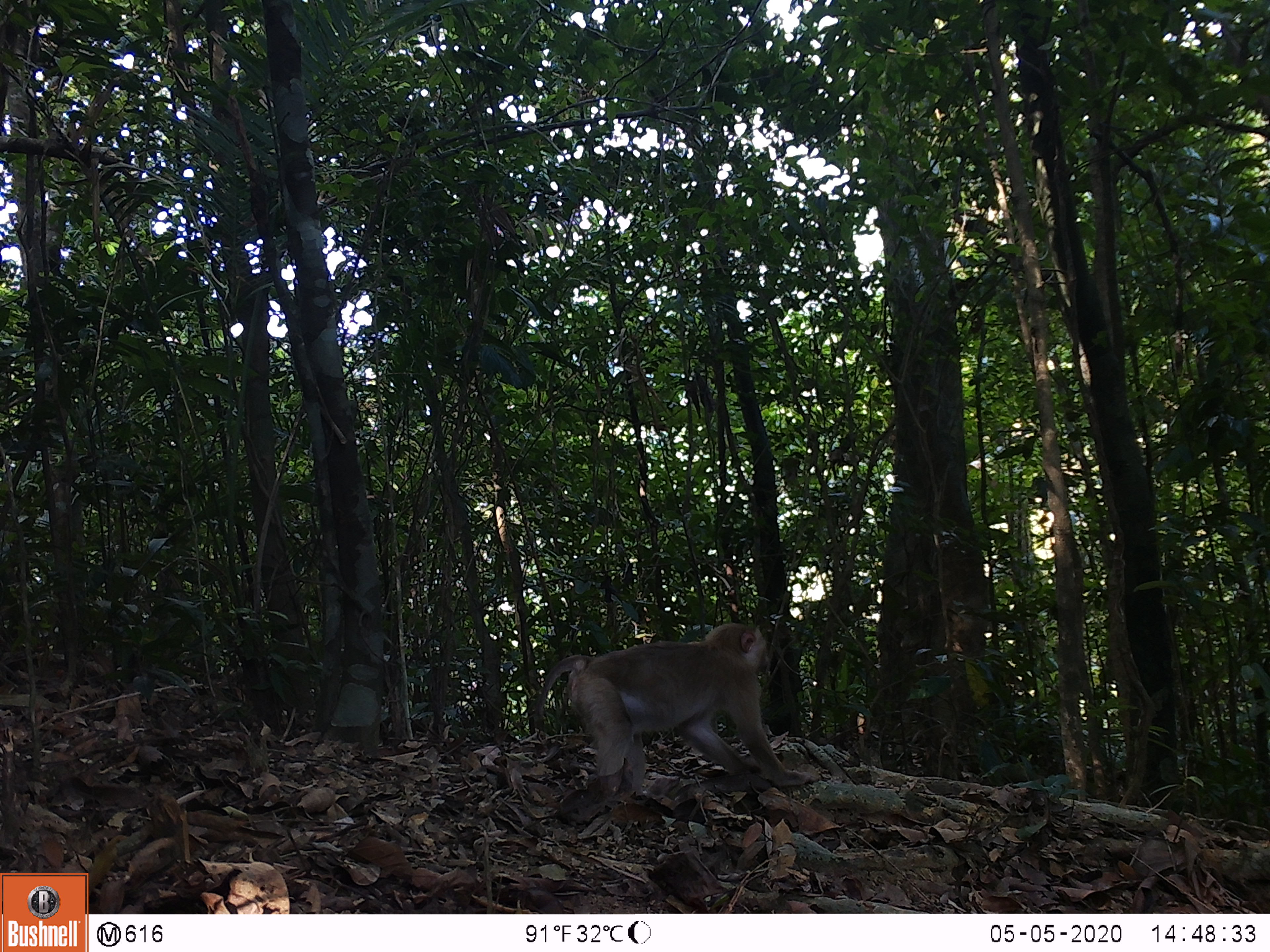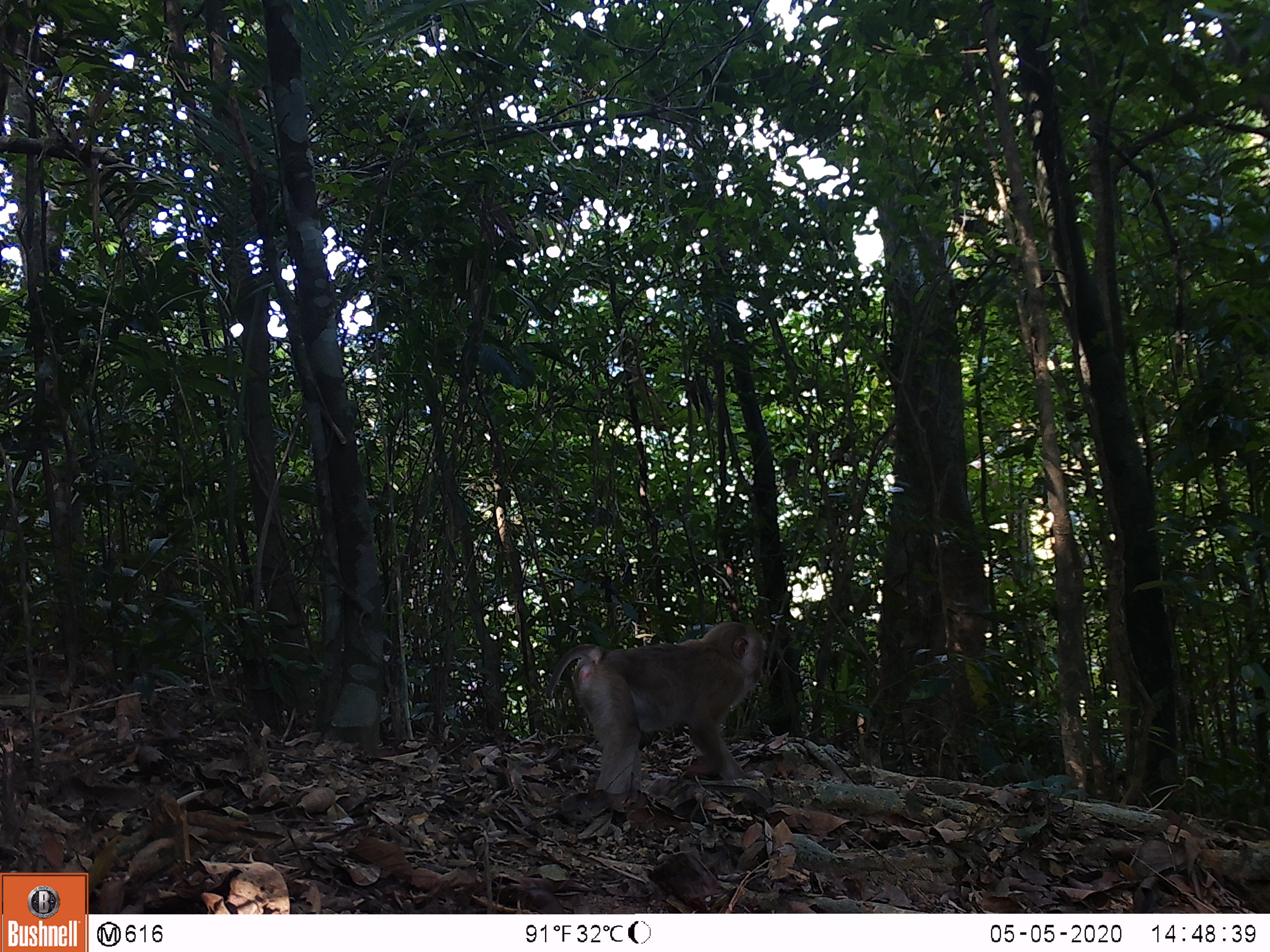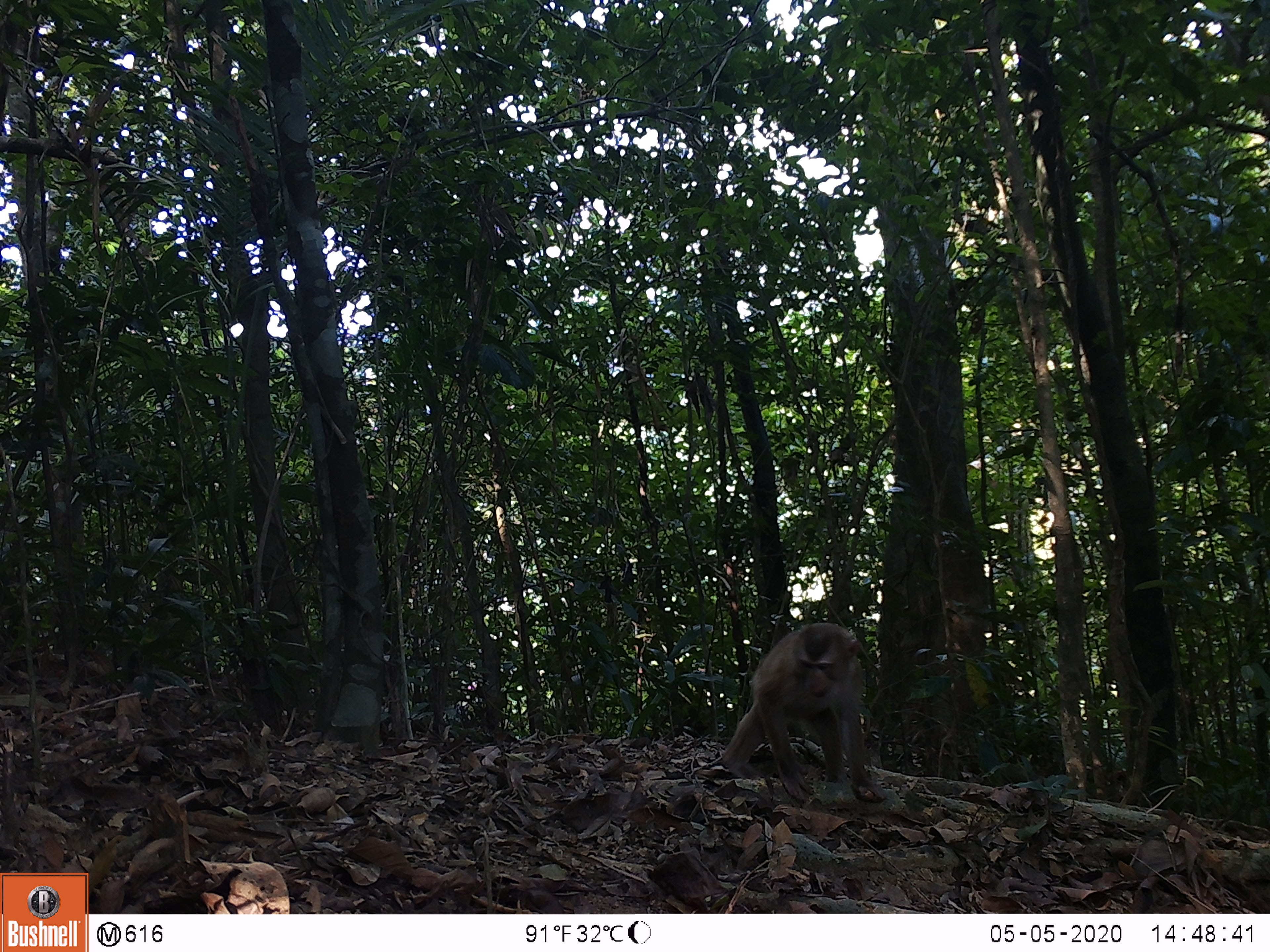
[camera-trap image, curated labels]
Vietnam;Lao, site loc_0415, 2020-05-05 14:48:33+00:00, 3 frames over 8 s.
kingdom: Animalia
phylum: Chordata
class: Mammalia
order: Primates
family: Cercopithecidae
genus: Macaca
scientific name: Macaca nemestrina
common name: pig-tailed macaque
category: pig tailed macaque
Pig tailed macaque (pig-tailed macaque) (Macaca nemestrina). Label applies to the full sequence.